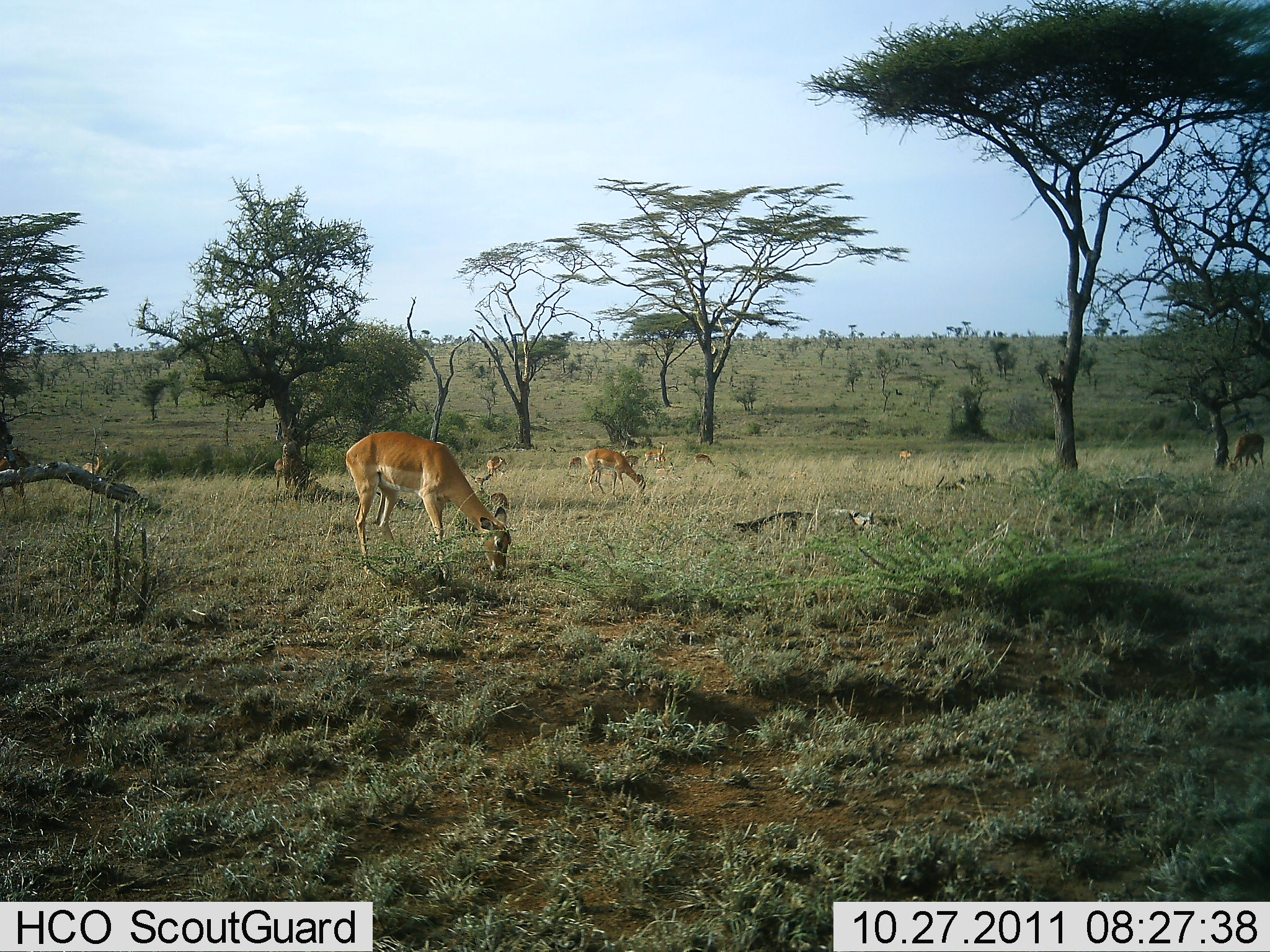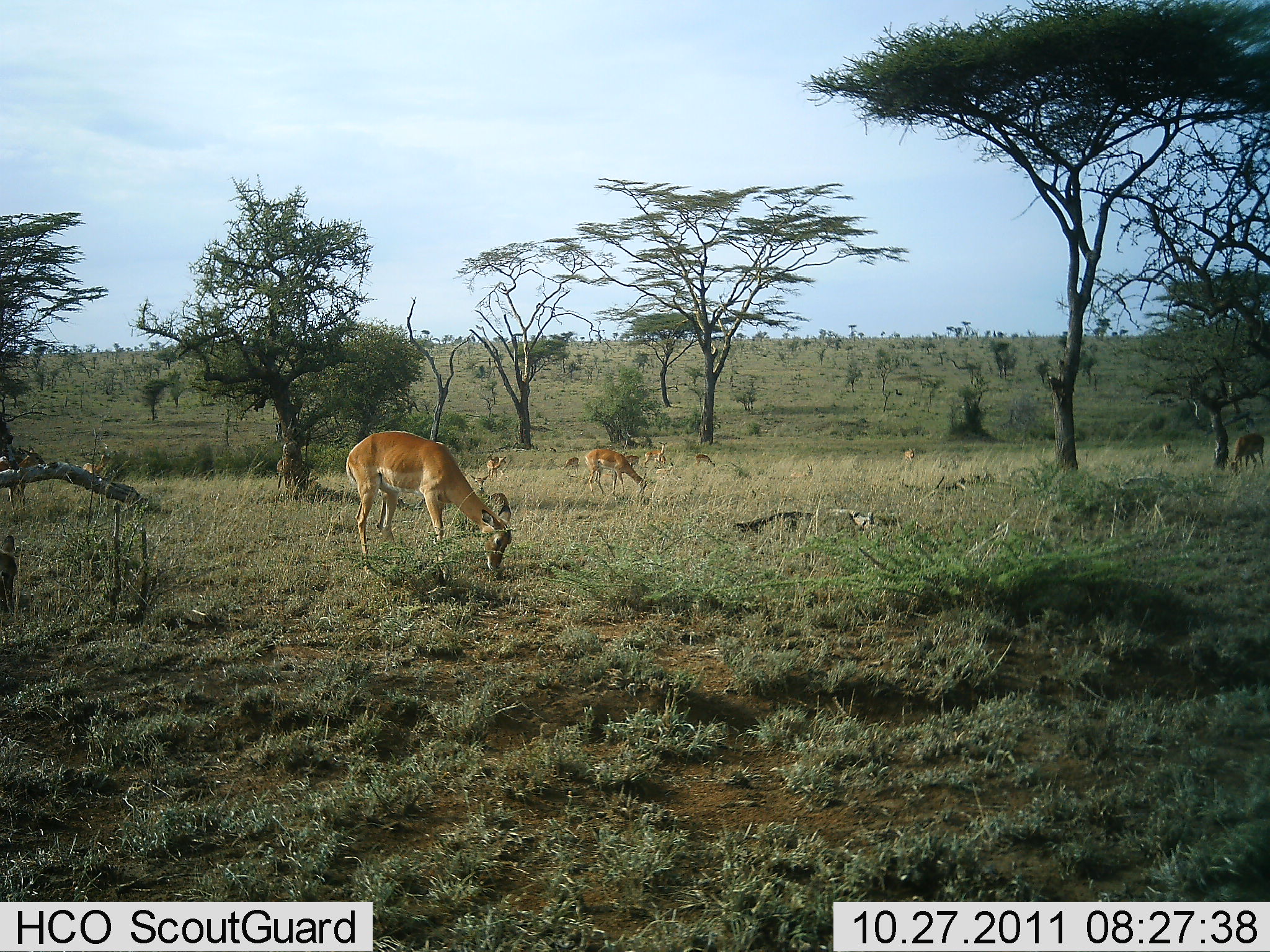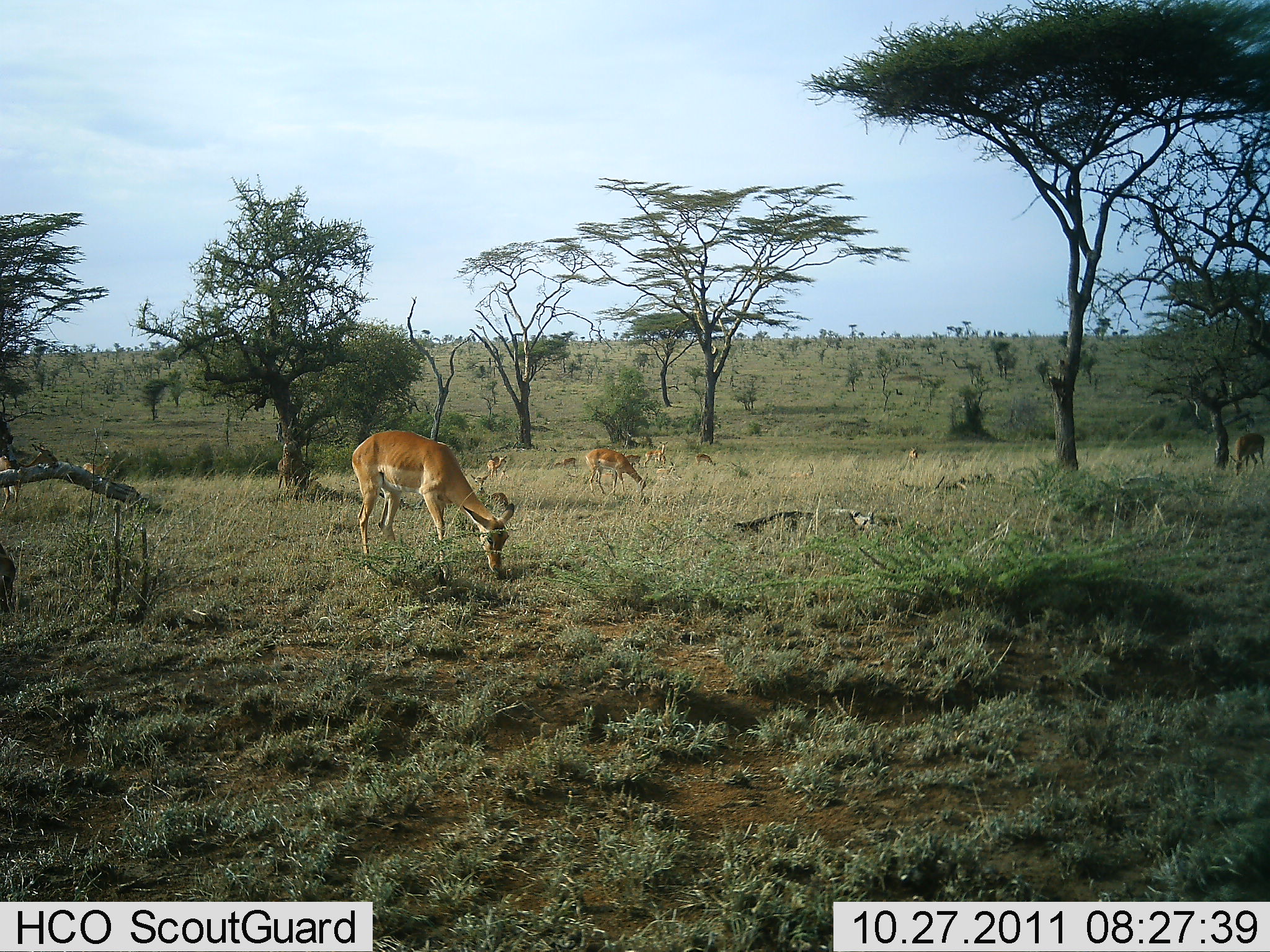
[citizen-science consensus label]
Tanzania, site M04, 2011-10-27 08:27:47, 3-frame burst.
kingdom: Animalia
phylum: Chordata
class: Mammalia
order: Artiodactyla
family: Bovidae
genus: Nanger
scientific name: Nanger granti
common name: grant's gazelle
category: gazellegrants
Gazellegrants (grant's gazelle) (Nanger granti), count 9. Behavior (volunteer vote fractions): standing 46%, resting 8%, moving 38%, interacting 0%. Young present (vote fraction): 0%. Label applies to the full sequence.